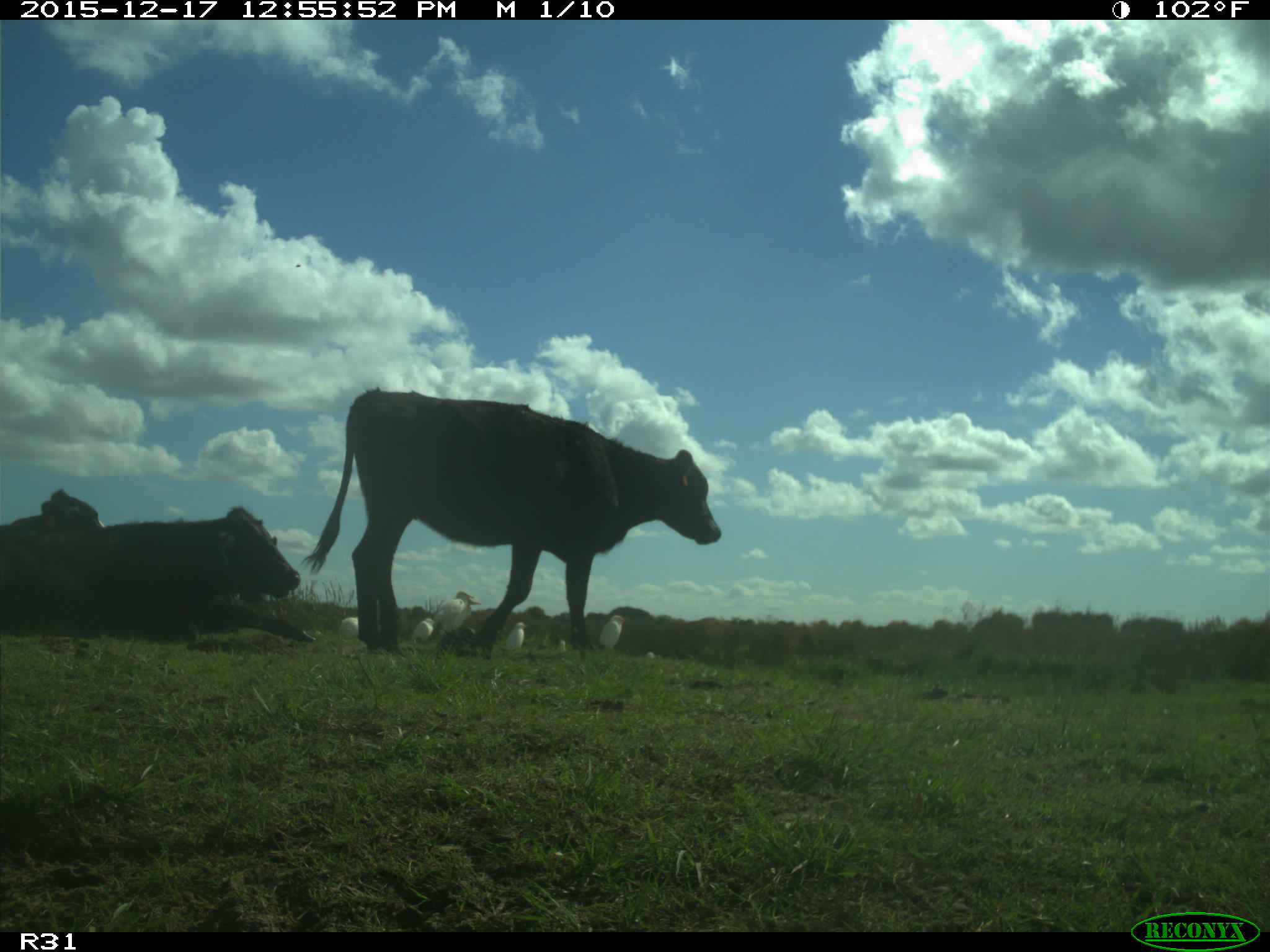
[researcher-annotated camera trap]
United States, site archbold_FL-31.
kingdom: Animalia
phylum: Chordata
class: Mammalia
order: Artiodactyla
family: Bovidae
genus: Bos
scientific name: Bos taurus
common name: domestic cow